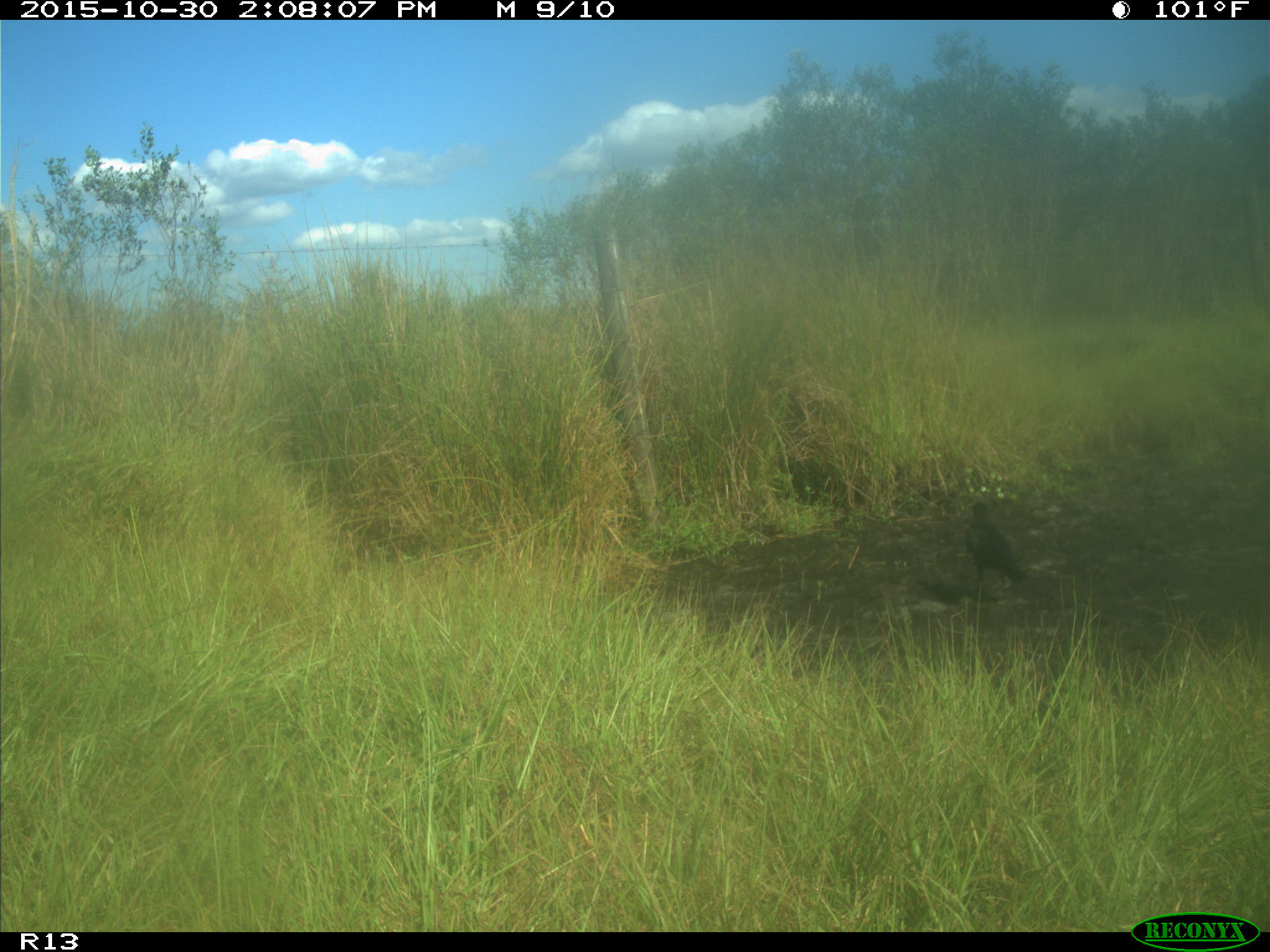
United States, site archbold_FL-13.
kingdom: Animalia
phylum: Chordata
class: Aves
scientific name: Aves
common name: birds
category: unidentified bird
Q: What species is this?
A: Unidentified bird (birds) (Aves).